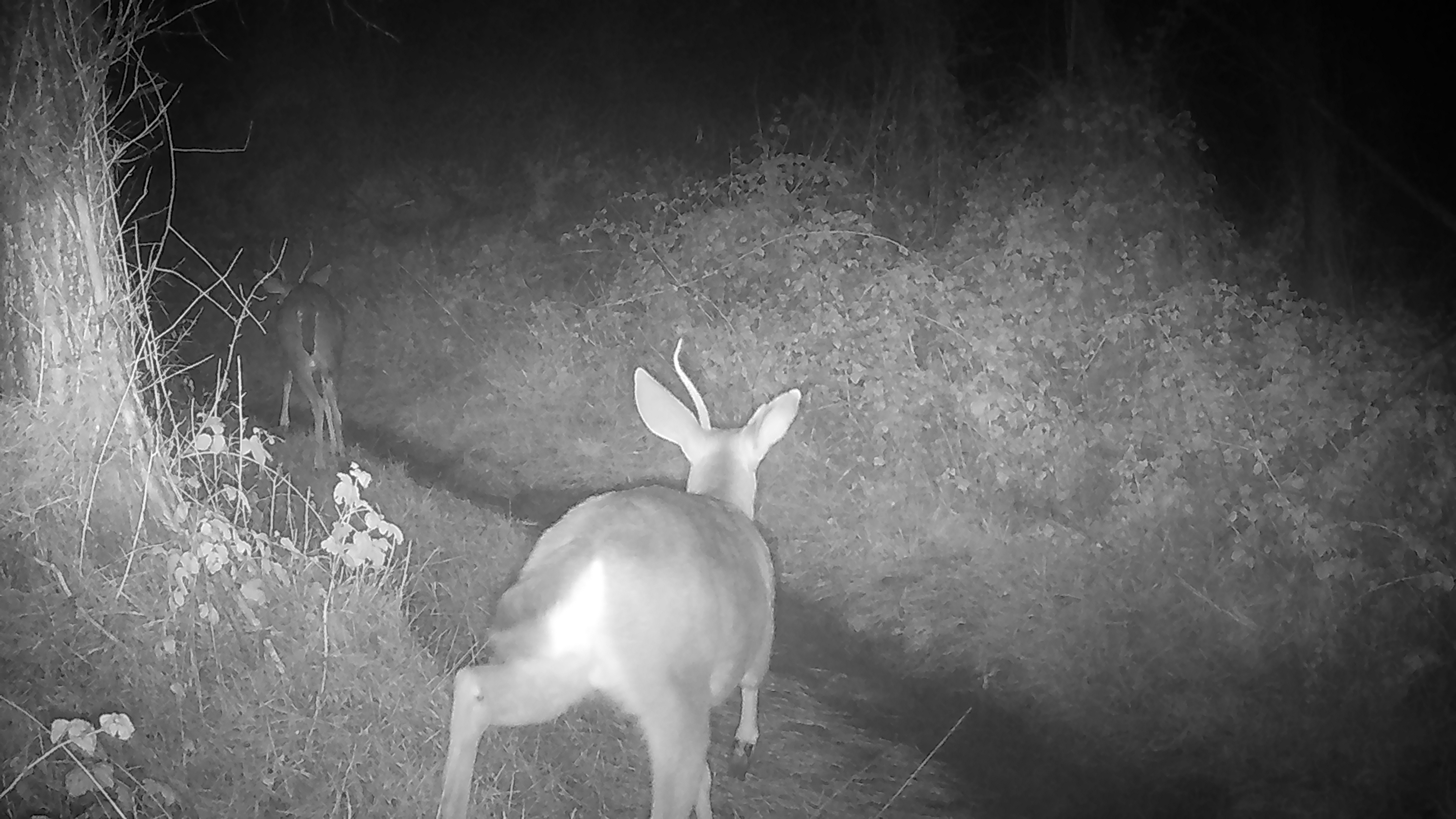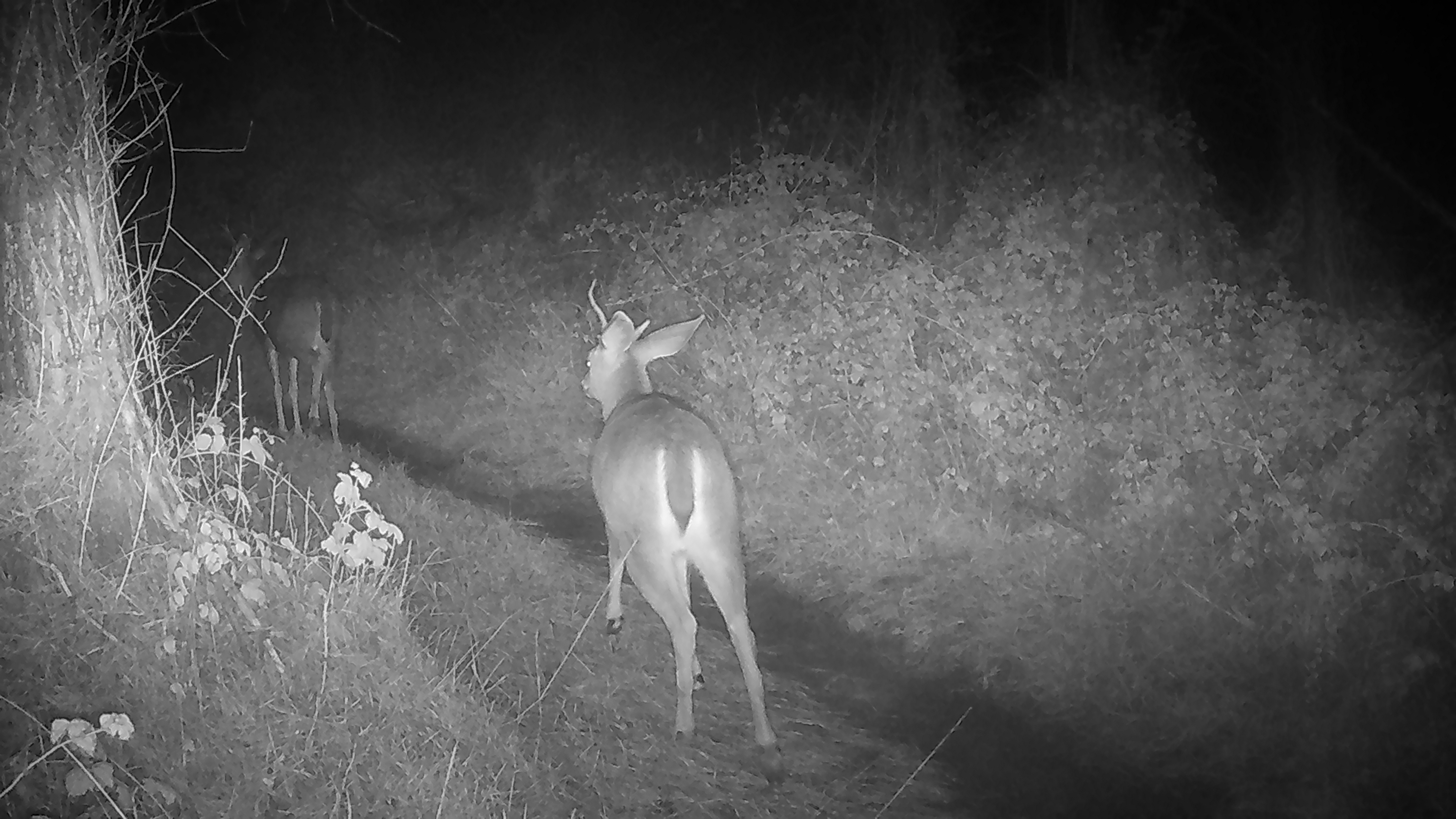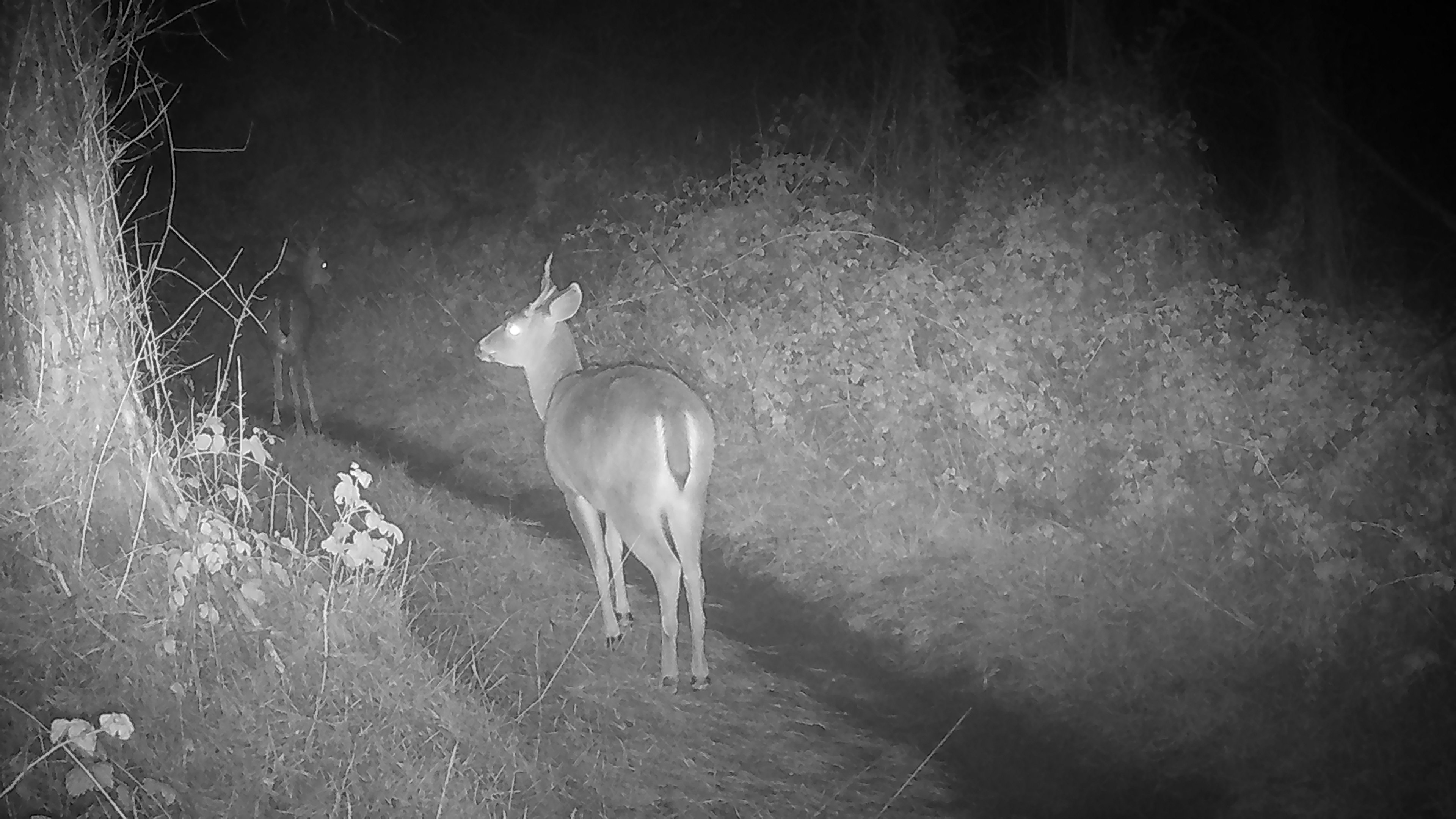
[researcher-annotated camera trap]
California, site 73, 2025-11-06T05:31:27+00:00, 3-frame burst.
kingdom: Animalia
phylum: Chordata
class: Mammalia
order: Artiodactyla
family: Cervidae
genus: Odocoileus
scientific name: Odocoileus hemionus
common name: mule deer